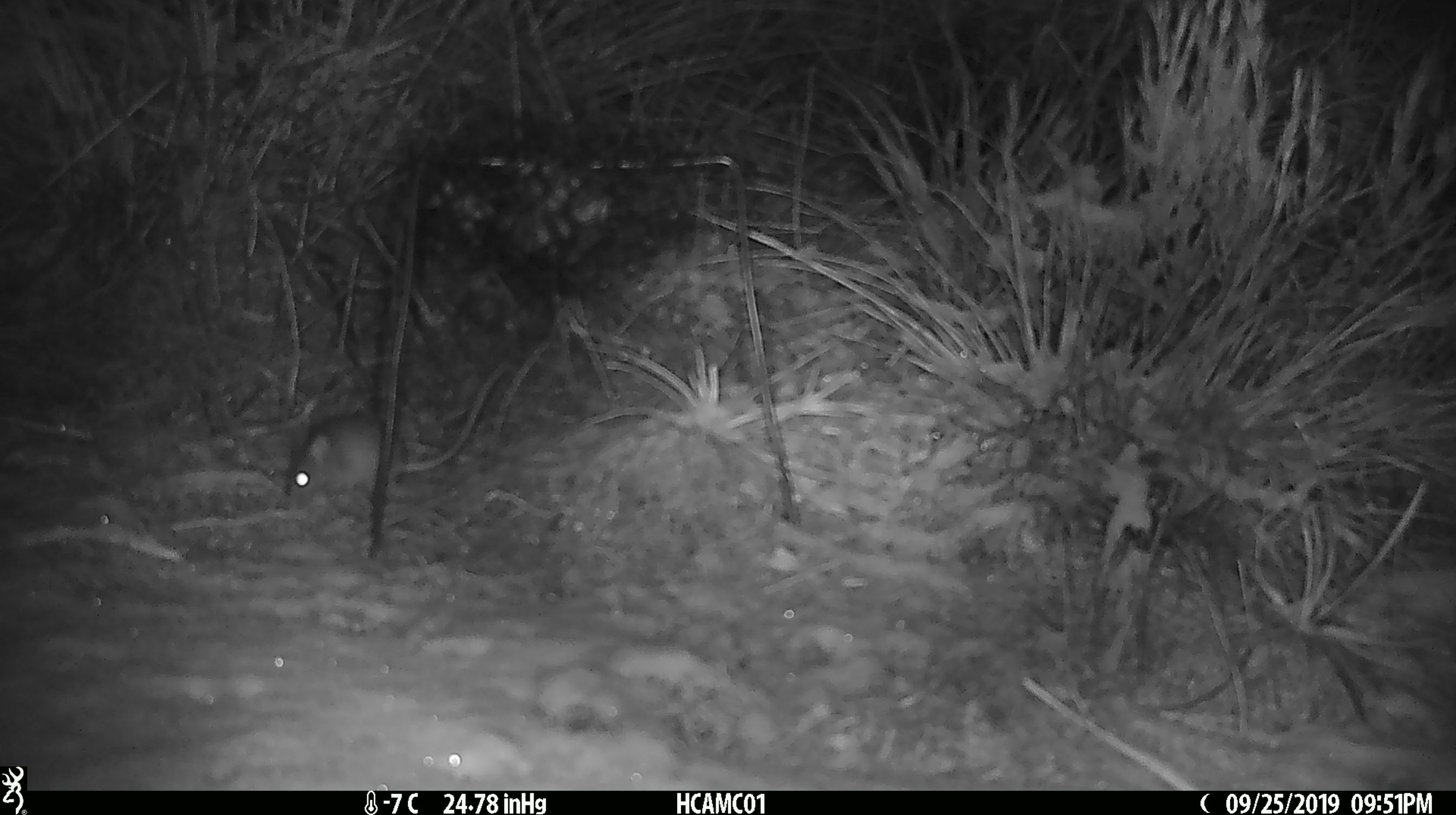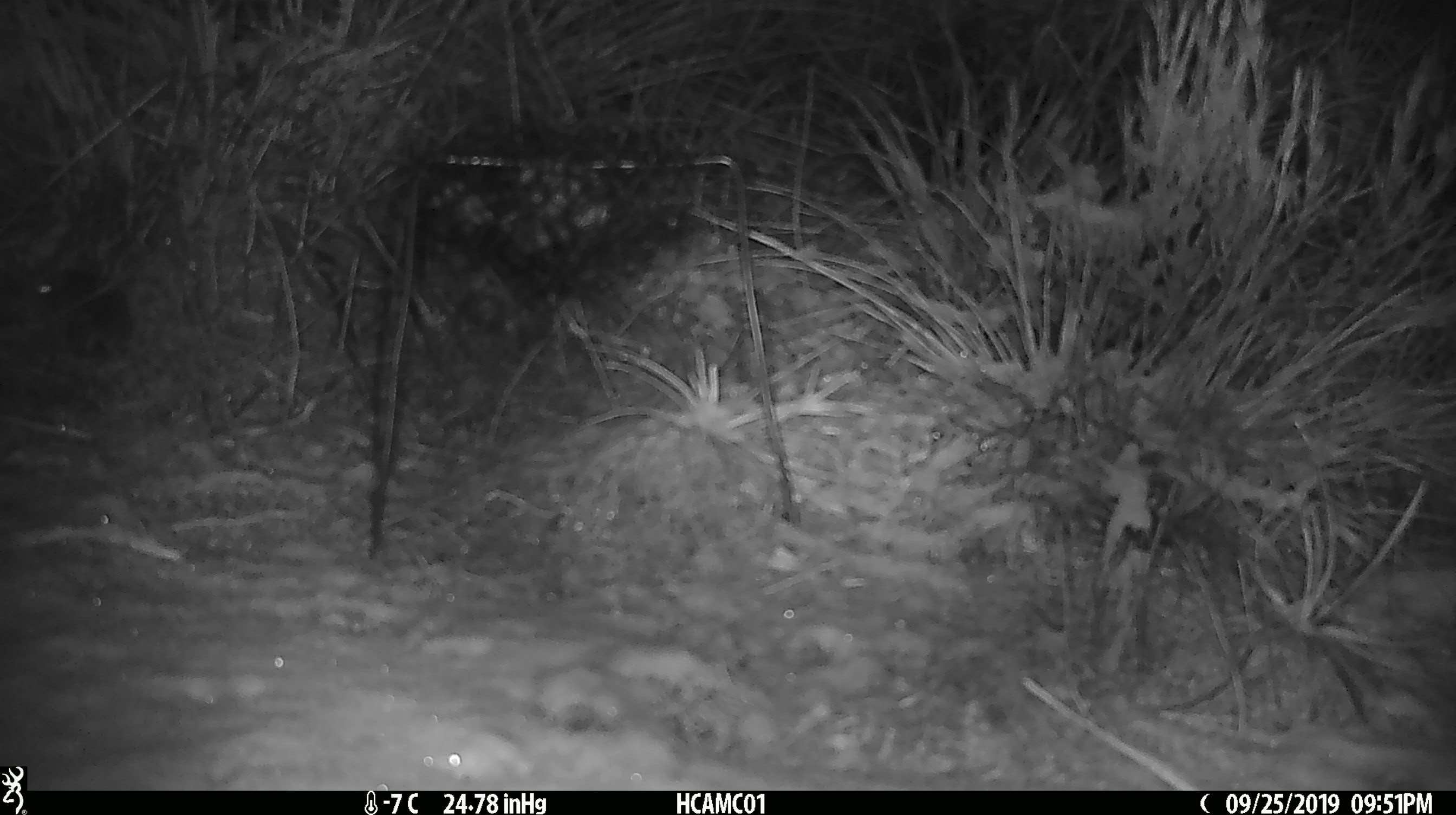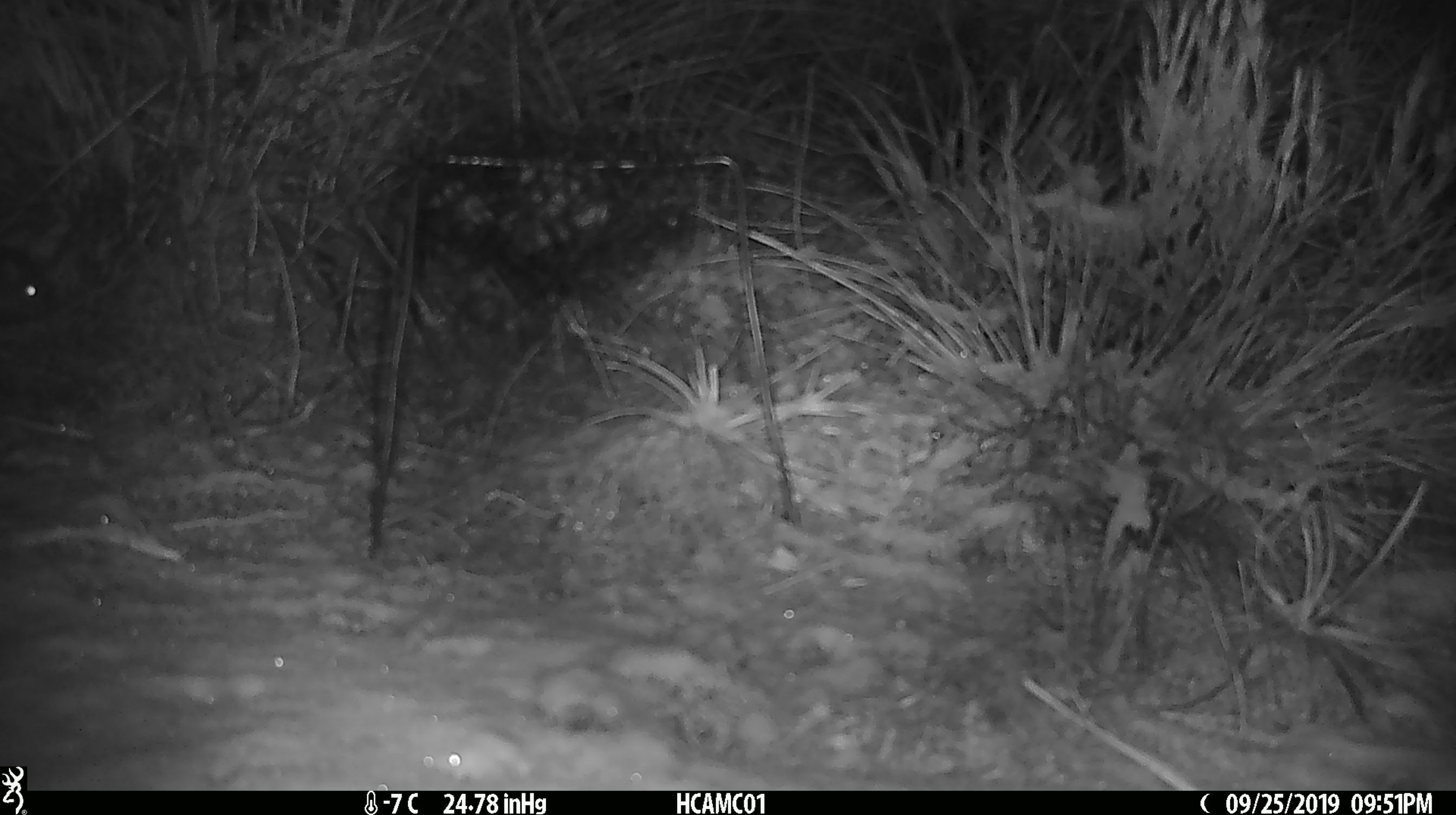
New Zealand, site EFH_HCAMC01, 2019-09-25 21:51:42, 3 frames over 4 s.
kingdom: Animalia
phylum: Chordata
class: Mammalia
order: Rodentia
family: Muridae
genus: Mus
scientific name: Mus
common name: mouse